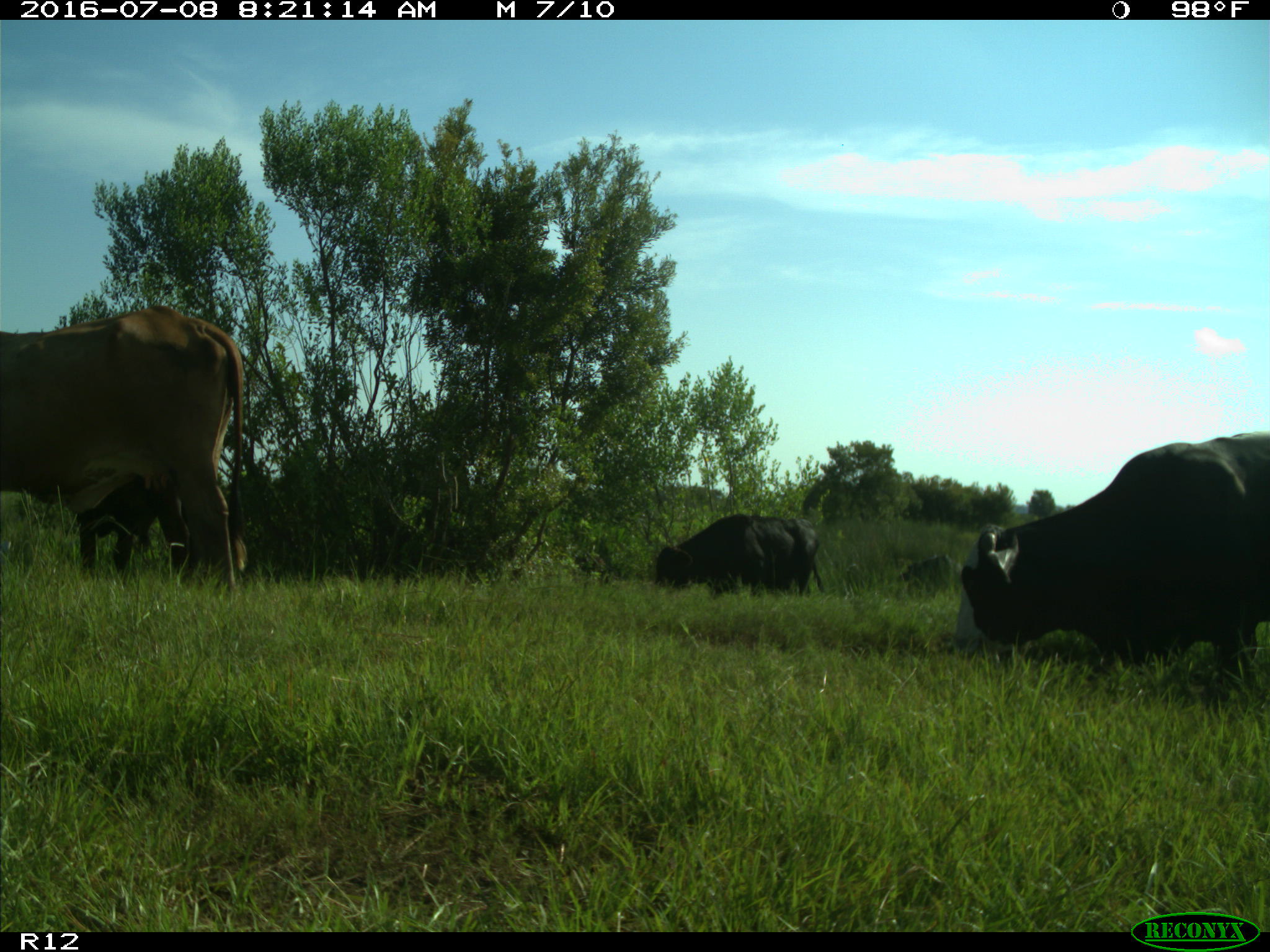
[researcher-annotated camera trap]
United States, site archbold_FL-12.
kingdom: Animalia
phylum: Chordata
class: Mammalia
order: Artiodactyla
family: Bovidae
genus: Bos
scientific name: Bos taurus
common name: domestic cow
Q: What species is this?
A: Bos taurus (domestic cow).